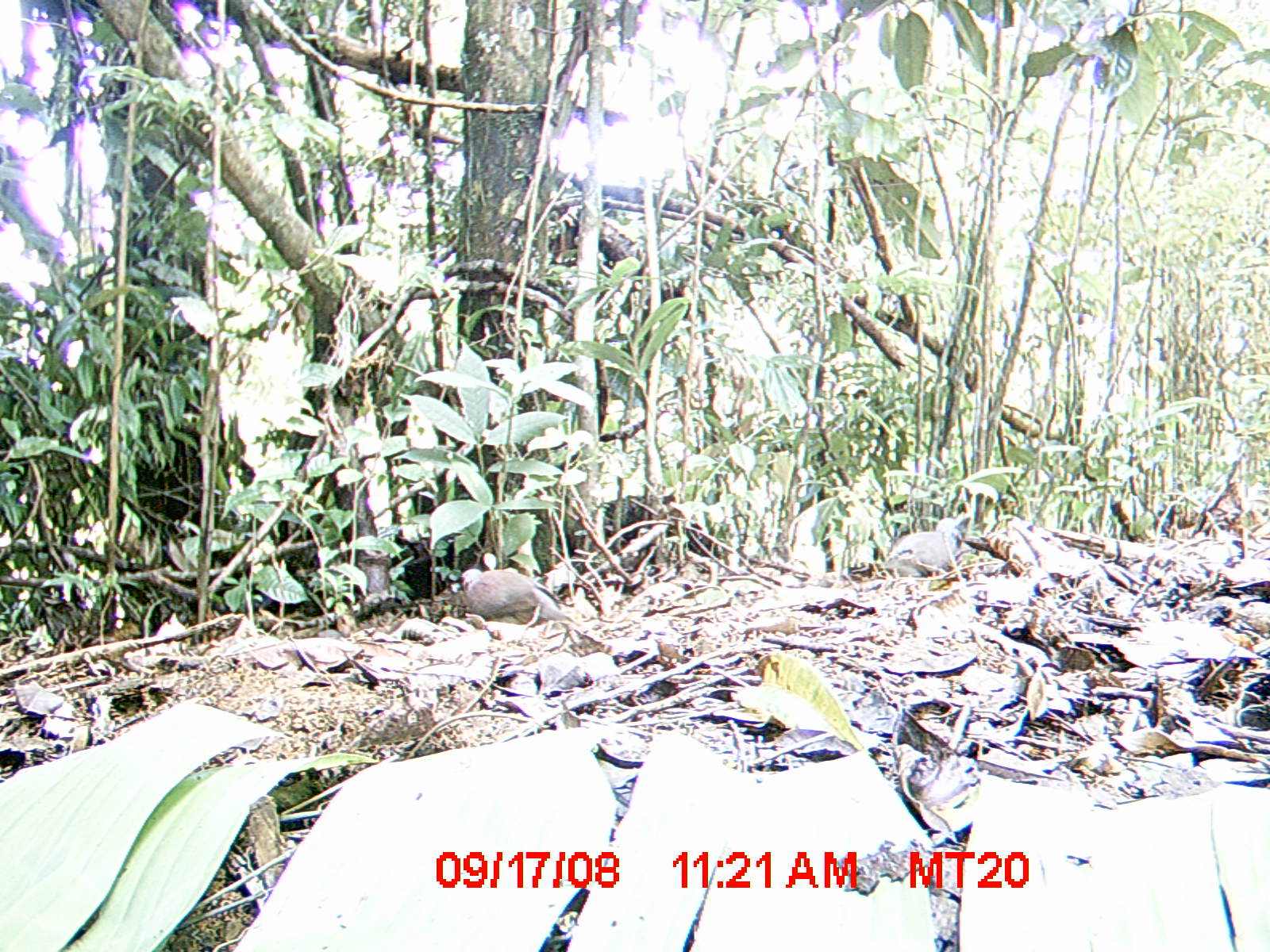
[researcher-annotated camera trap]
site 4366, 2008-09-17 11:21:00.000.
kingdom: Animalia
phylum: Chordata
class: Aves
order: Columbiformes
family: Columbidae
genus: Streptopelia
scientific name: Streptopelia picturata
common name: madagascar turtle-dove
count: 2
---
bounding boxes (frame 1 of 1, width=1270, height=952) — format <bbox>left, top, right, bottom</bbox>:
streptopelia picturata: <bbox>461, 568, 582, 627</bbox>; <bbox>880, 517, 963, 578</bbox>